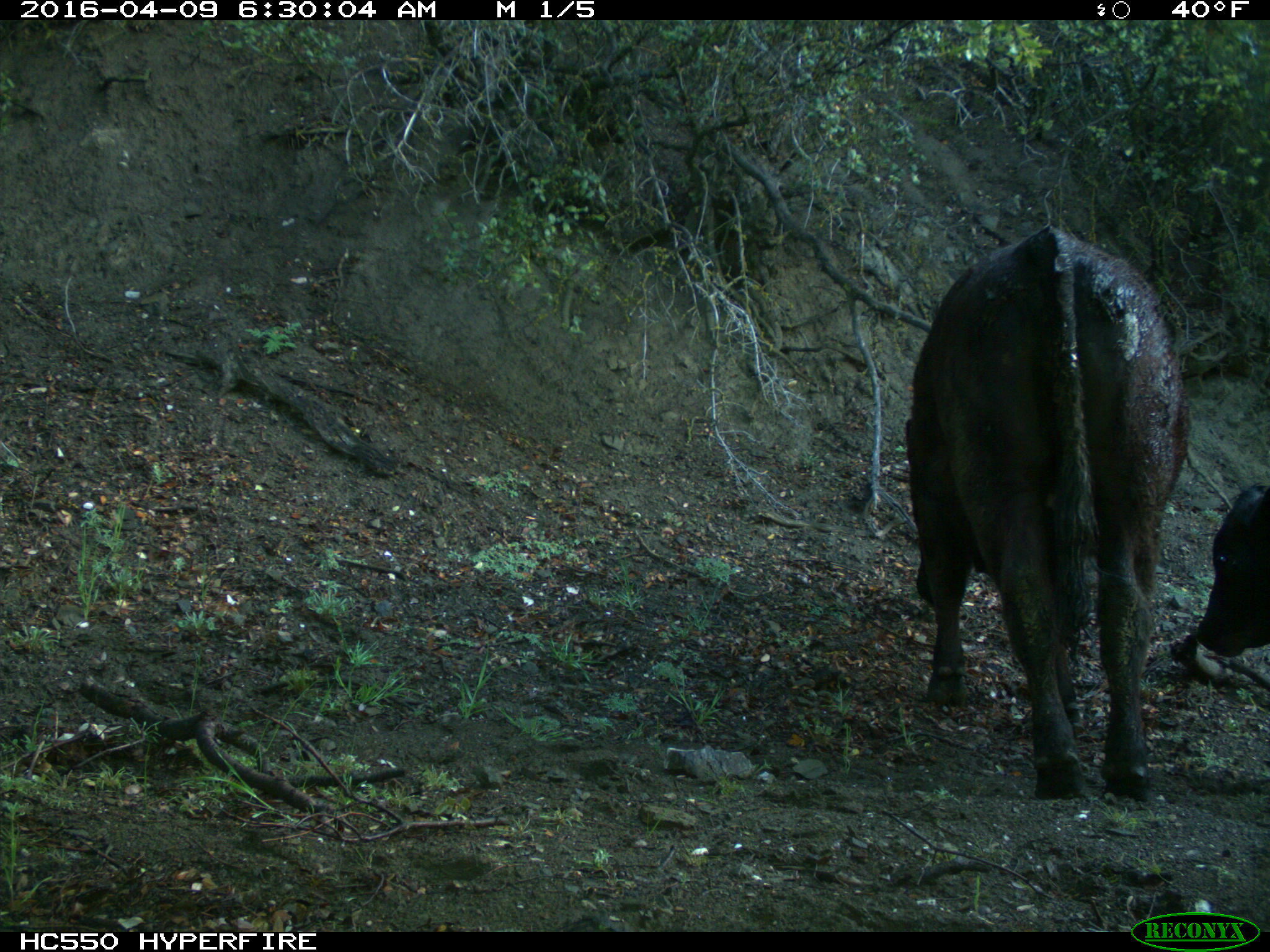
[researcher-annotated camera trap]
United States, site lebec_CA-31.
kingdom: Animalia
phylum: Chordata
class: Mammalia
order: Artiodactyla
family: Bovidae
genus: Bos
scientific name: Bos taurus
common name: domestic cow